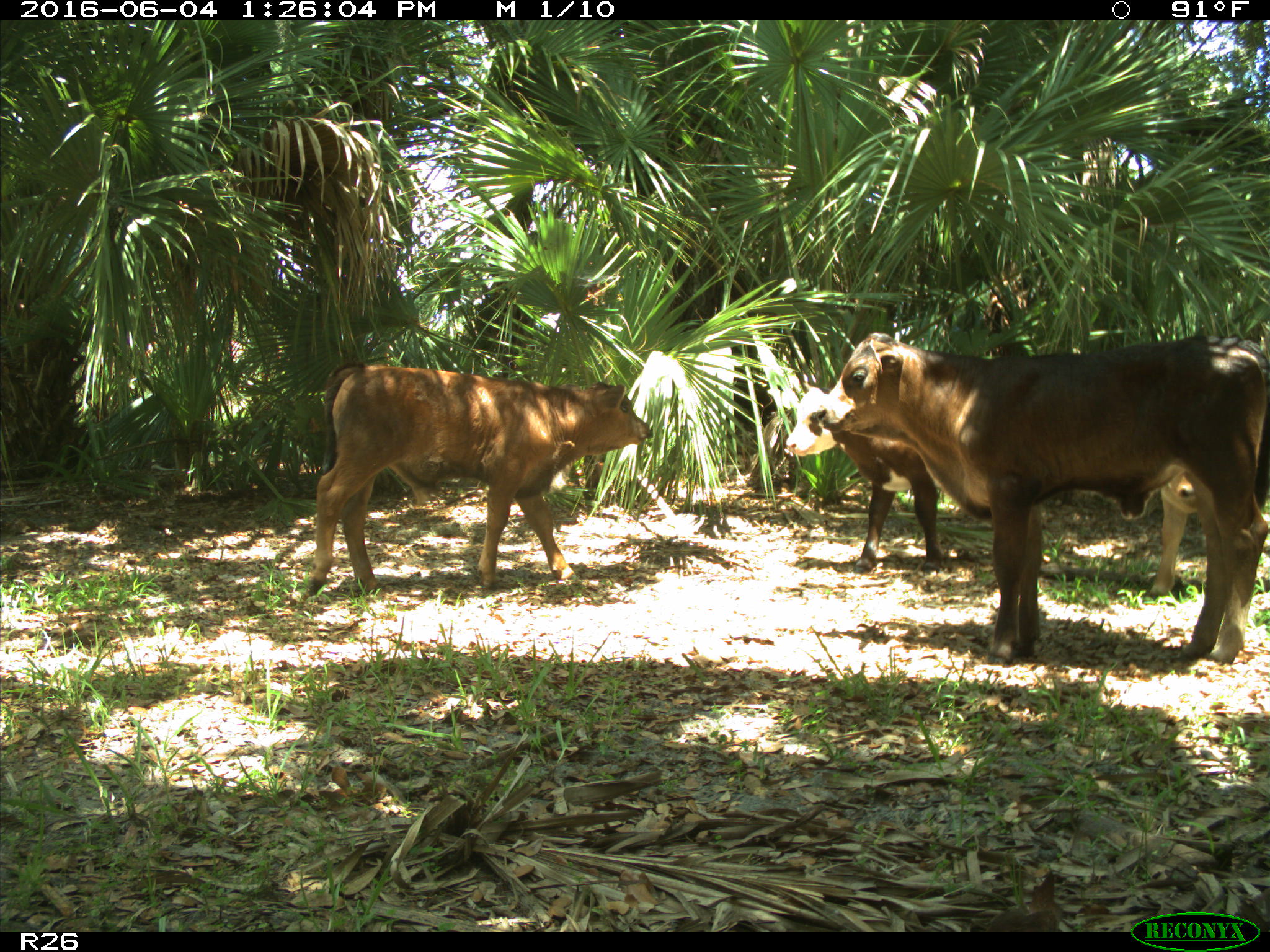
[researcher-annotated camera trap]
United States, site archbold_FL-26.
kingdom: Animalia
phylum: Chordata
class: Mammalia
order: Artiodactyla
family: Bovidae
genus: Bos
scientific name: Bos taurus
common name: domestic cow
Bos taurus (domestic cow).